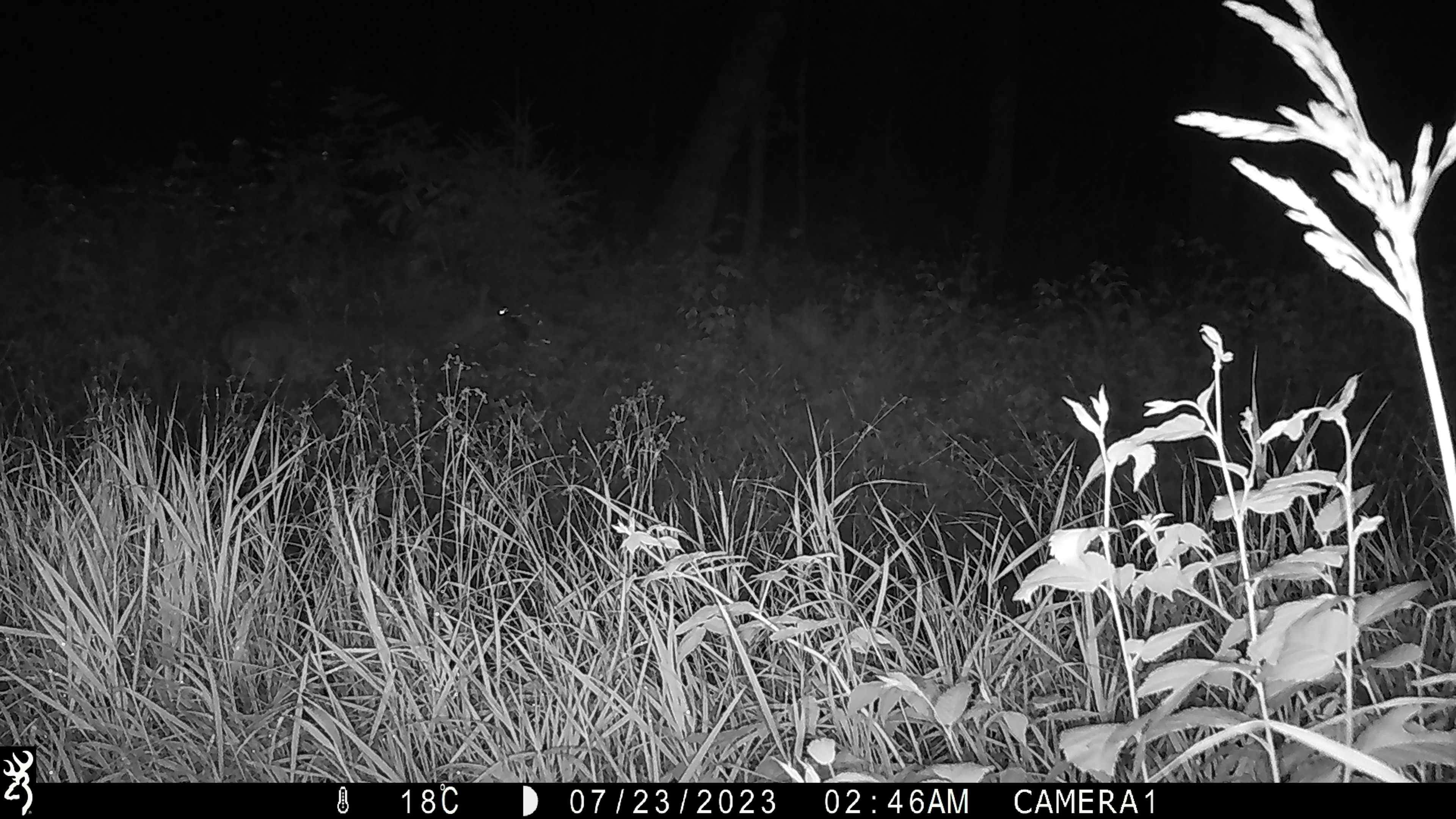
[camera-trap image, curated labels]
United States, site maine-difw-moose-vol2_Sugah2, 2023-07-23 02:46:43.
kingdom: Animalia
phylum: Chordata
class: Mammalia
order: Artiodactyla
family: Cervidae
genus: Odocoileus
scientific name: Odocoileus virginianus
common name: white-tailed deer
White-tailed deer (Odocoileus virginianus).